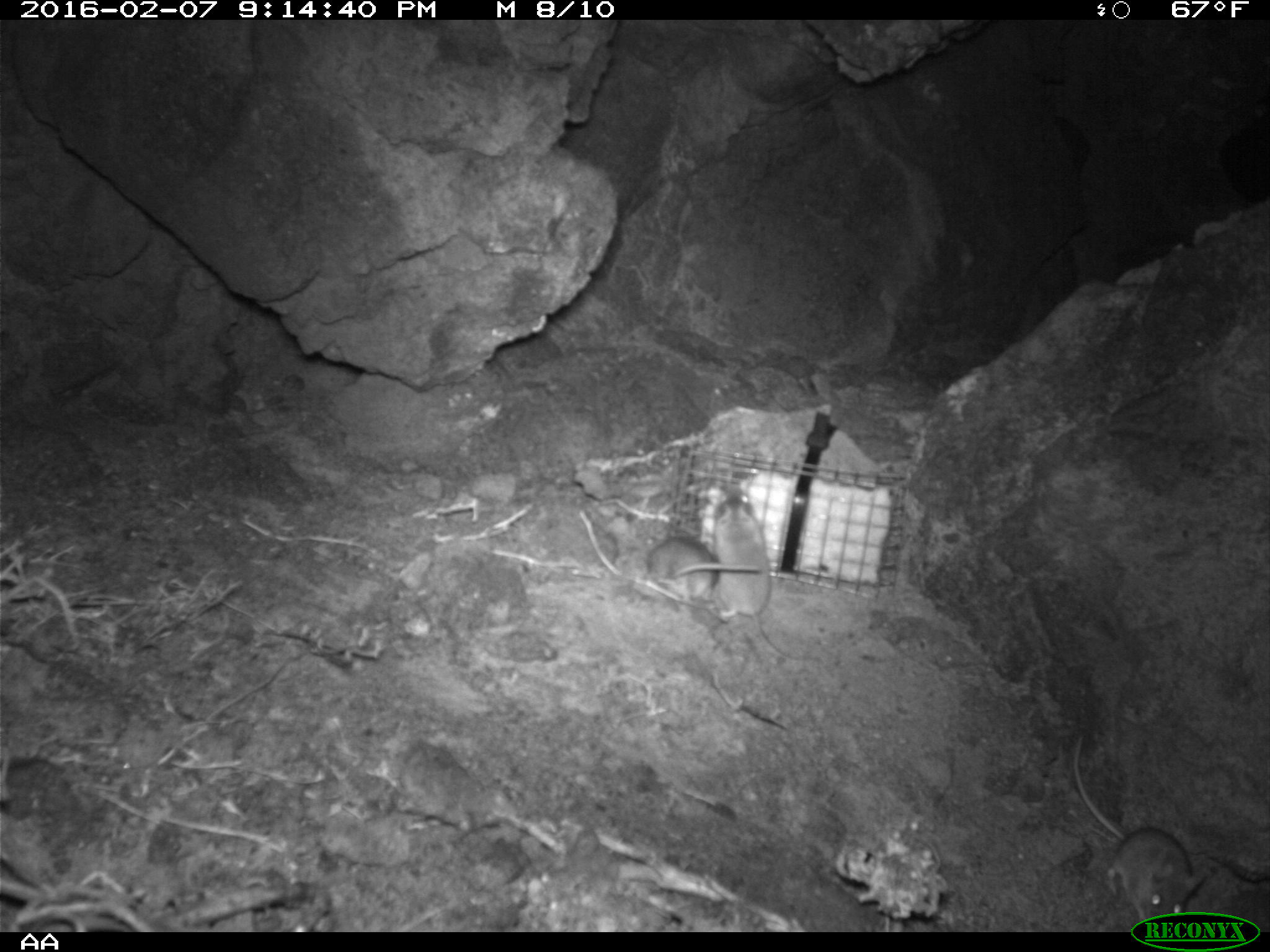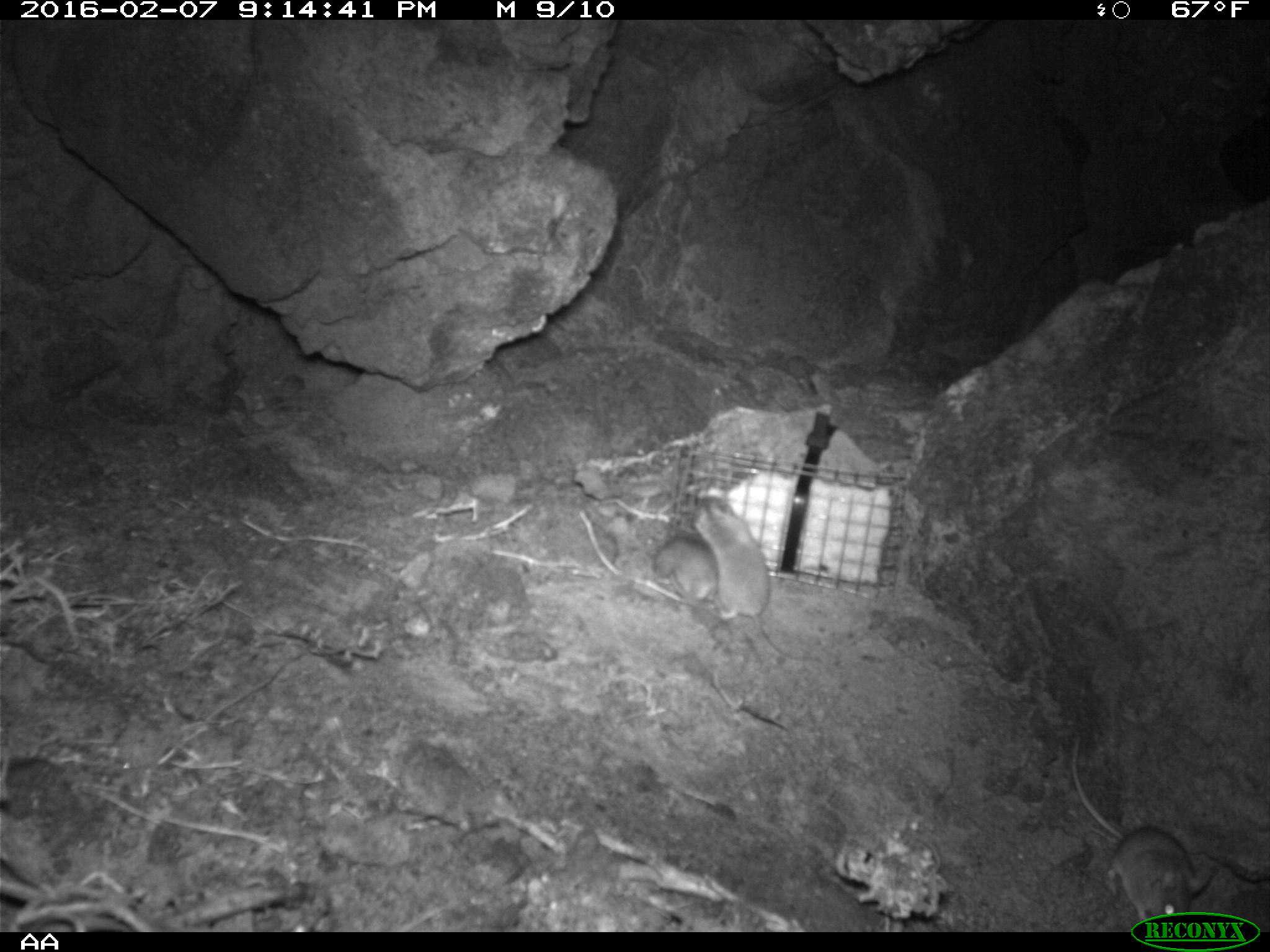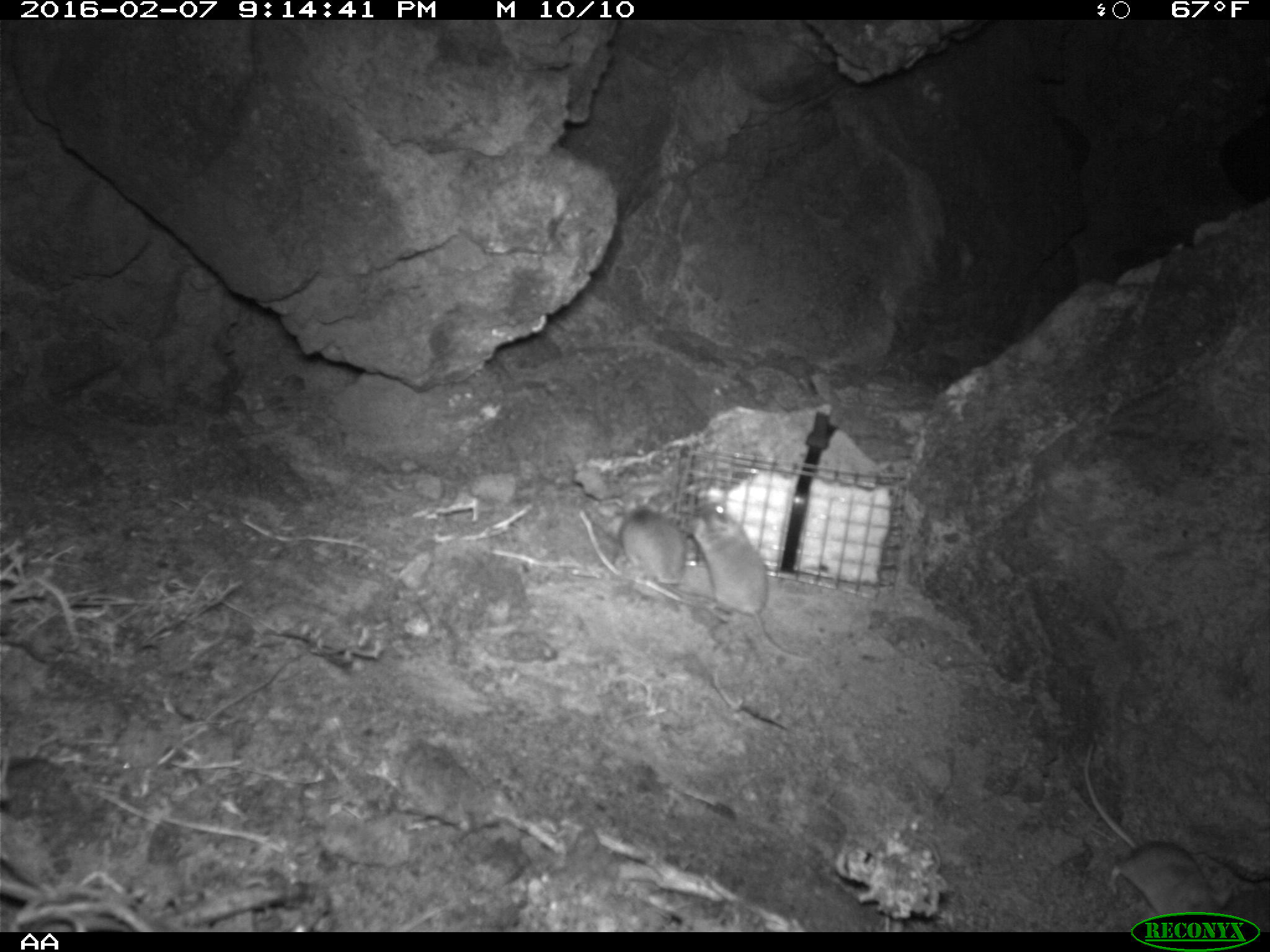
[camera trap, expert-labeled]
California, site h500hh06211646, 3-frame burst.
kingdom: Animalia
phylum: Chordata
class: Mammalia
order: Rodentia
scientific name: Rodentia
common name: rodent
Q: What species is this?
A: Rodent (Rodentia).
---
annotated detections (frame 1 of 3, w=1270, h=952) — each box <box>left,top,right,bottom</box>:
rodent: <box>1073,736,1207,932</box>; <box>708,484,820,661</box>; <box>647,531,764,602</box>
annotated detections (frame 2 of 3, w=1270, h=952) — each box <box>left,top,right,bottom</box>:
rodent: <box>1071,734,1212,923</box>; <box>693,496,823,663</box>; <box>652,534,729,623</box>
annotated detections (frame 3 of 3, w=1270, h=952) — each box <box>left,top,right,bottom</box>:
rodent: <box>1082,741,1232,922</box>; <box>682,500,809,661</box>; <box>603,491,717,604</box>